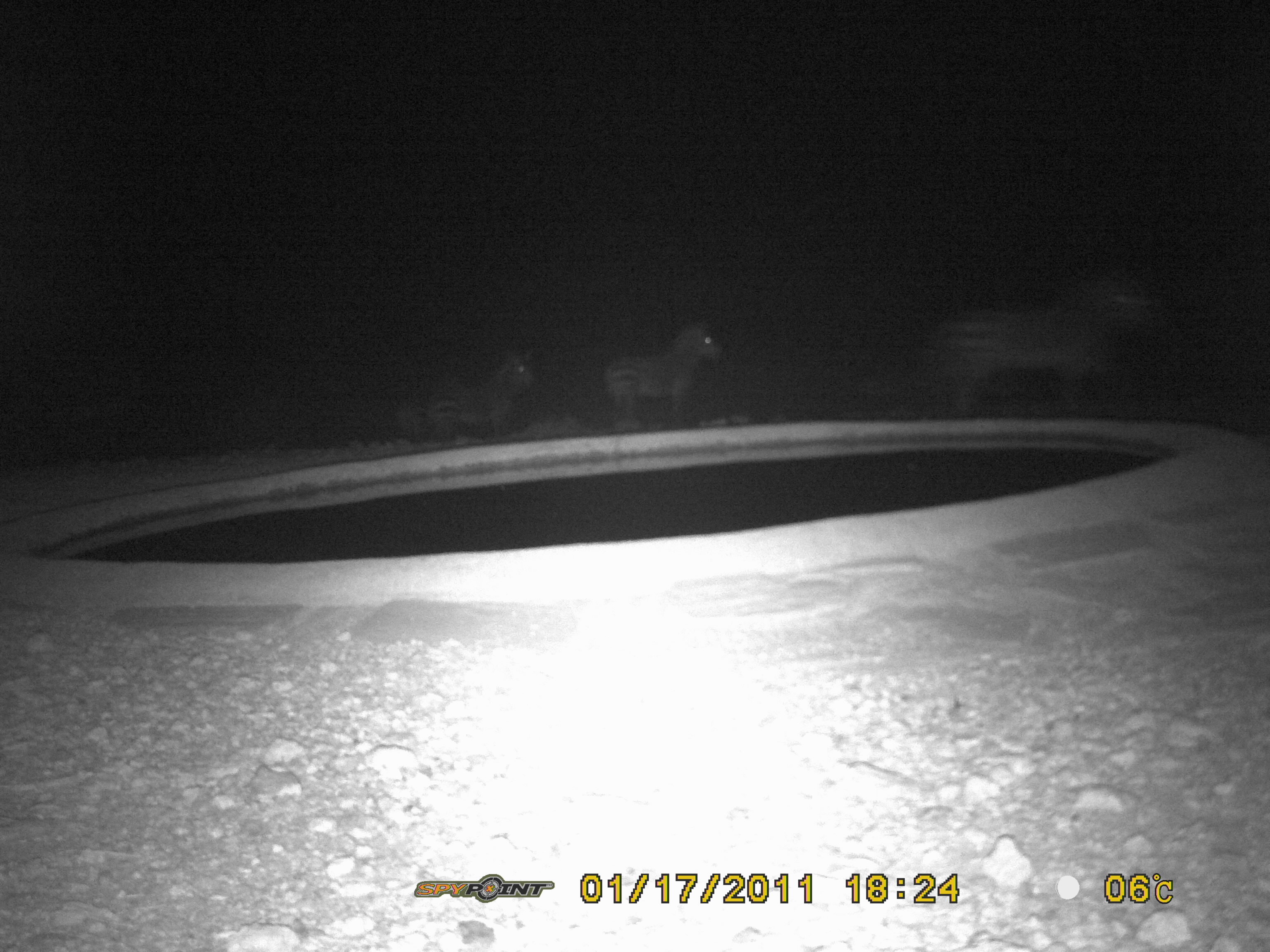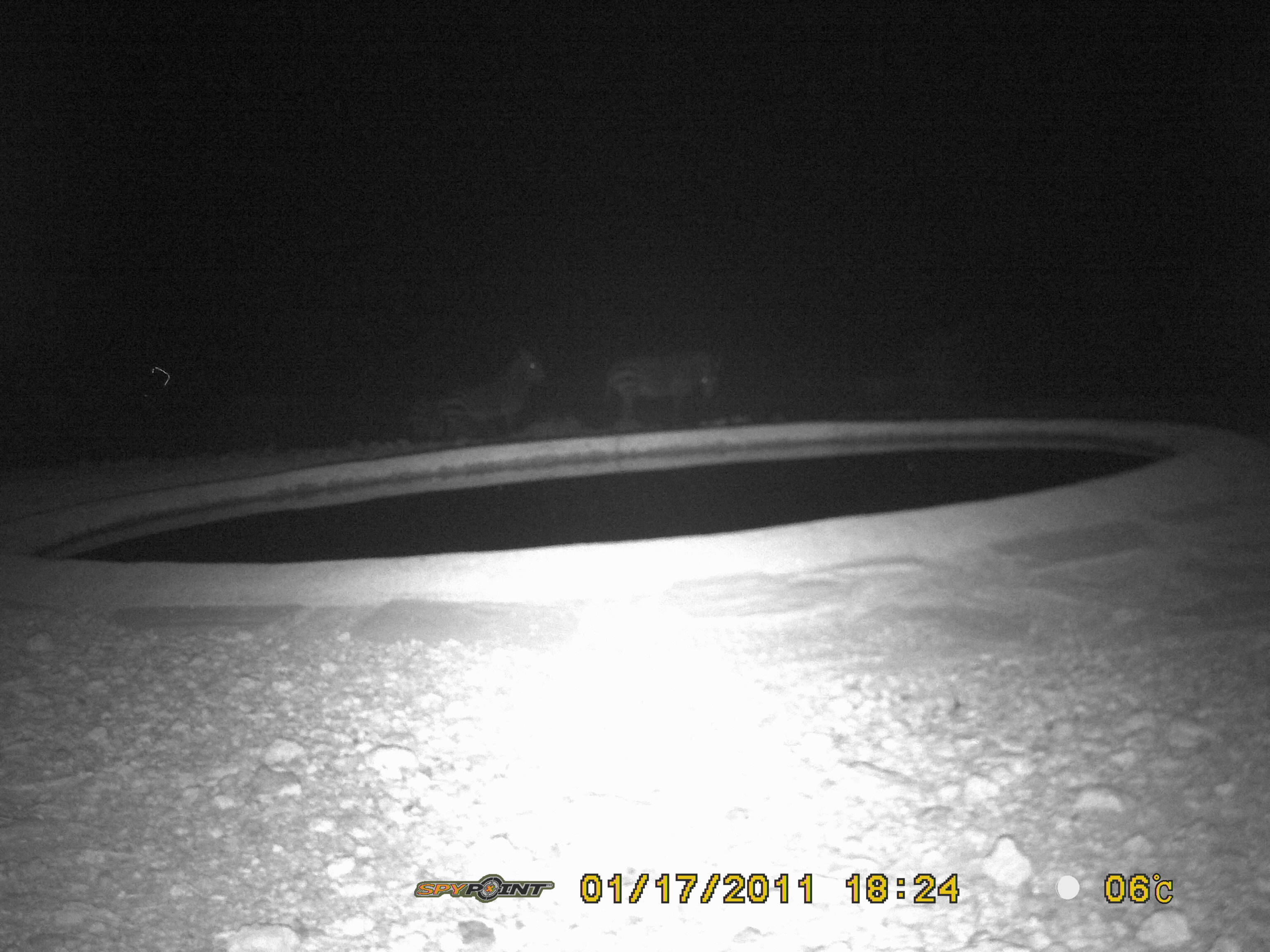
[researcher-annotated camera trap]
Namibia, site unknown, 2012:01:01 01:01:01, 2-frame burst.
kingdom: Animalia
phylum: Chordata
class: Mammalia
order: Perissodactyla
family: Equidae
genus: Equus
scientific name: Equus zebra hartmannae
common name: hartmann's mountain zebra